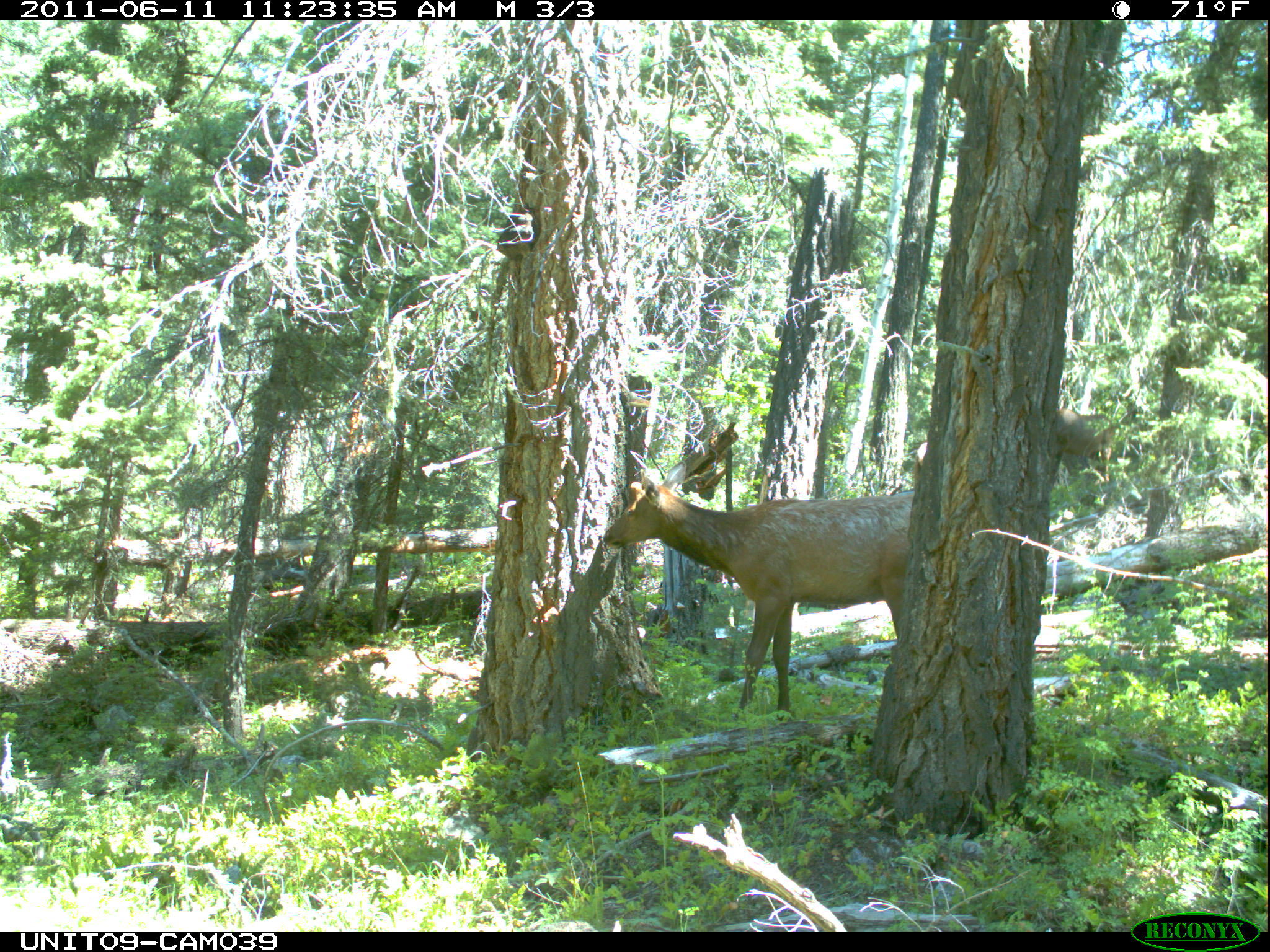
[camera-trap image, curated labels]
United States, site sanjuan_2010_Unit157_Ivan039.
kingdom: Animalia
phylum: Chordata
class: Mammalia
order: Artiodactyla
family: Cervidae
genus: Cervus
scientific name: Cervus elaphus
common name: red deer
Cervus elaphus (red deer).